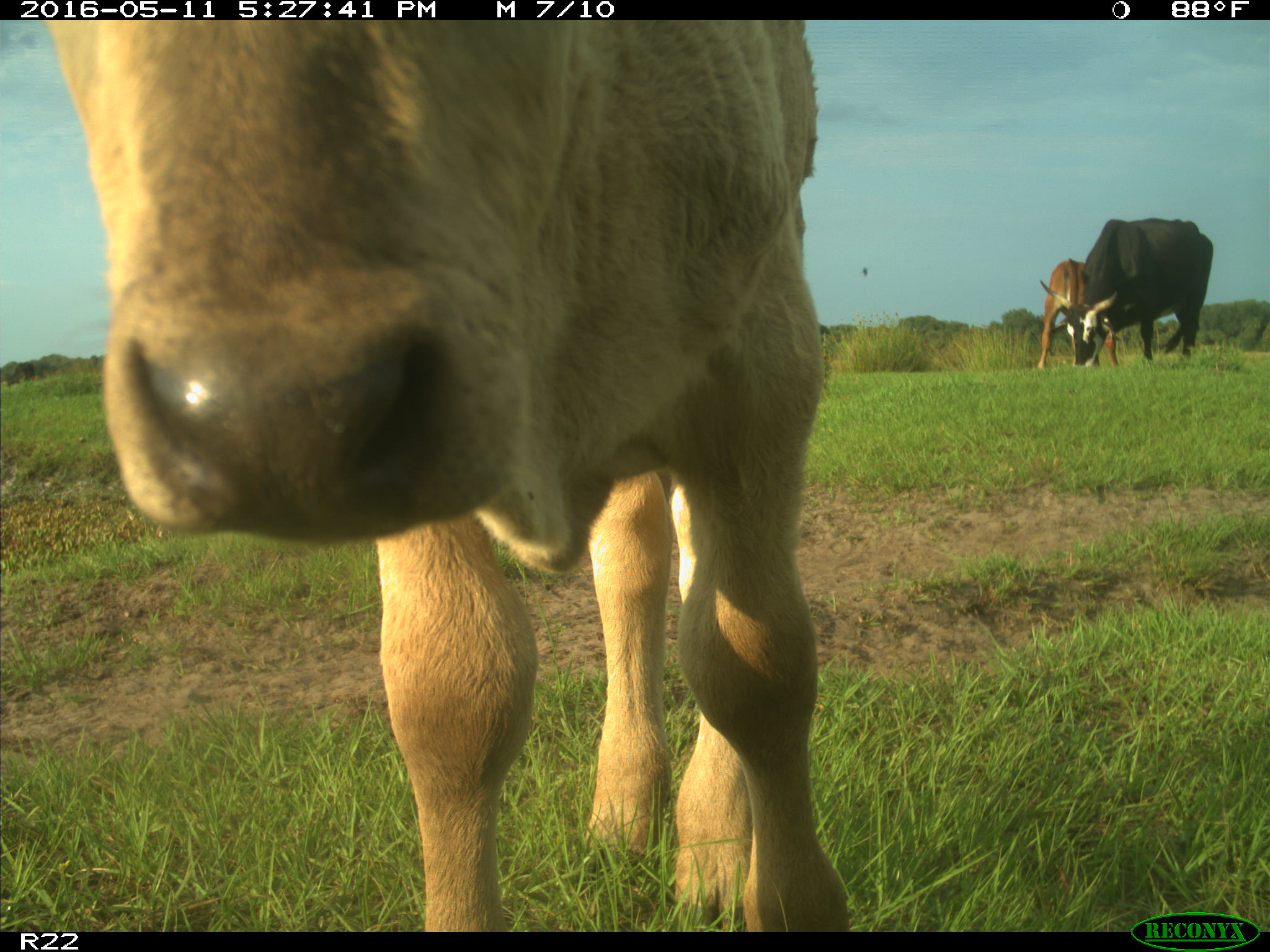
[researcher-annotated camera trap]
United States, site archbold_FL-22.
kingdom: Animalia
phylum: Chordata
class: Mammalia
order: Artiodactyla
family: Bovidae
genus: Bos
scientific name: Bos taurus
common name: domestic cow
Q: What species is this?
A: Bos taurus (domestic cow).